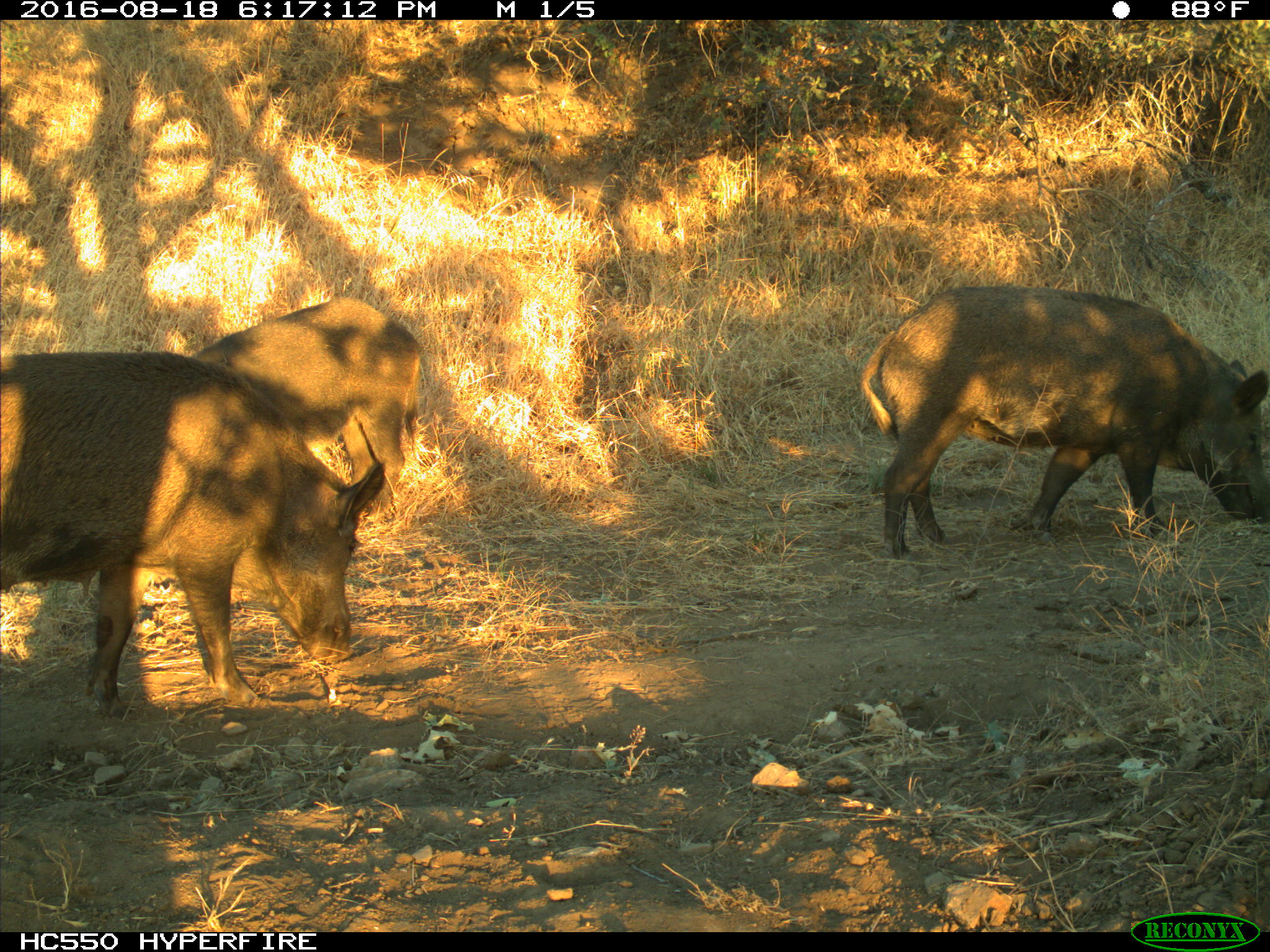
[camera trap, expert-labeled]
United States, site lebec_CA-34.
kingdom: Animalia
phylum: Chordata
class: Mammalia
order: Artiodactyla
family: Suidae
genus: Sus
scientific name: Sus scrofa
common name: wild boar